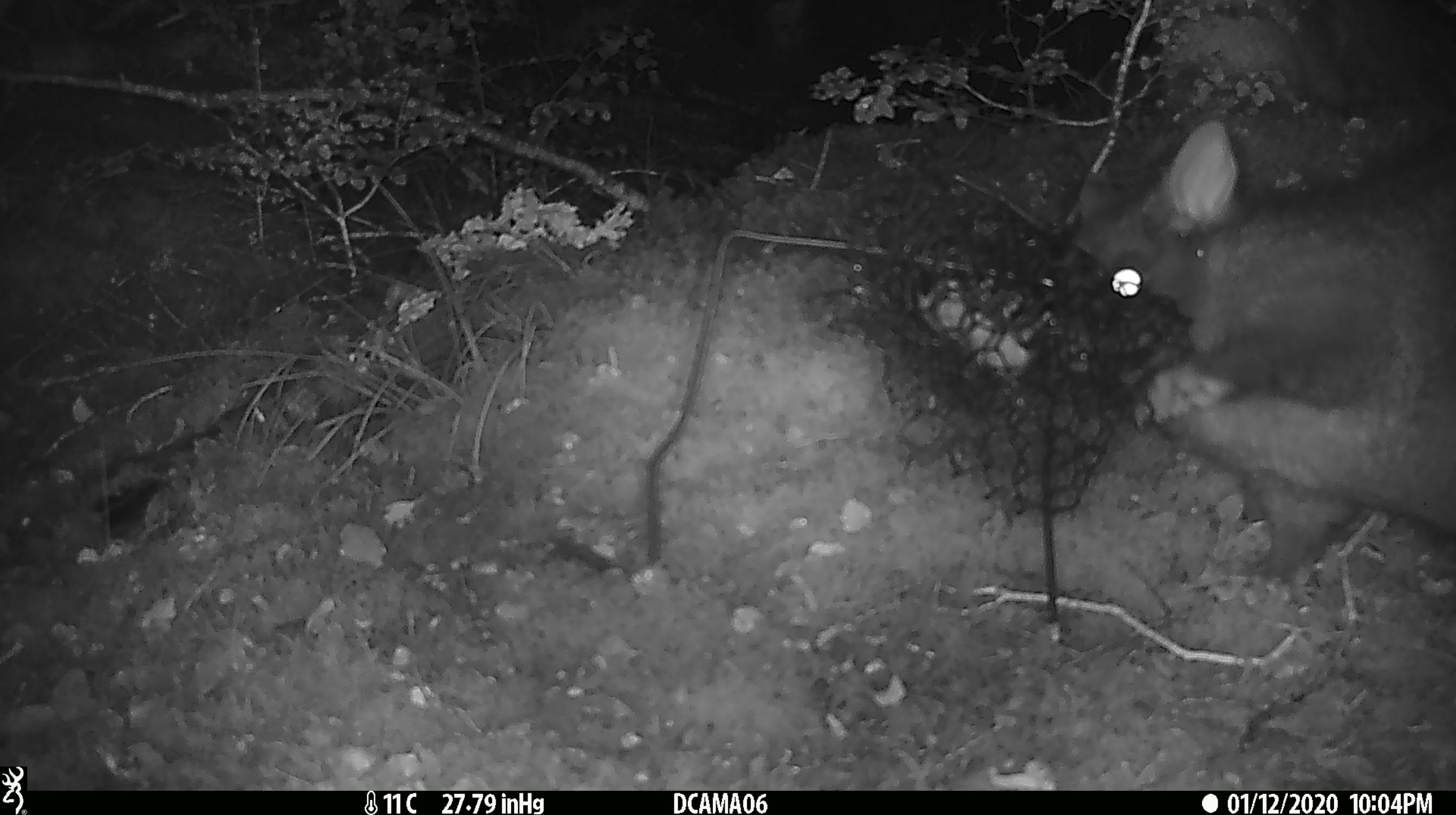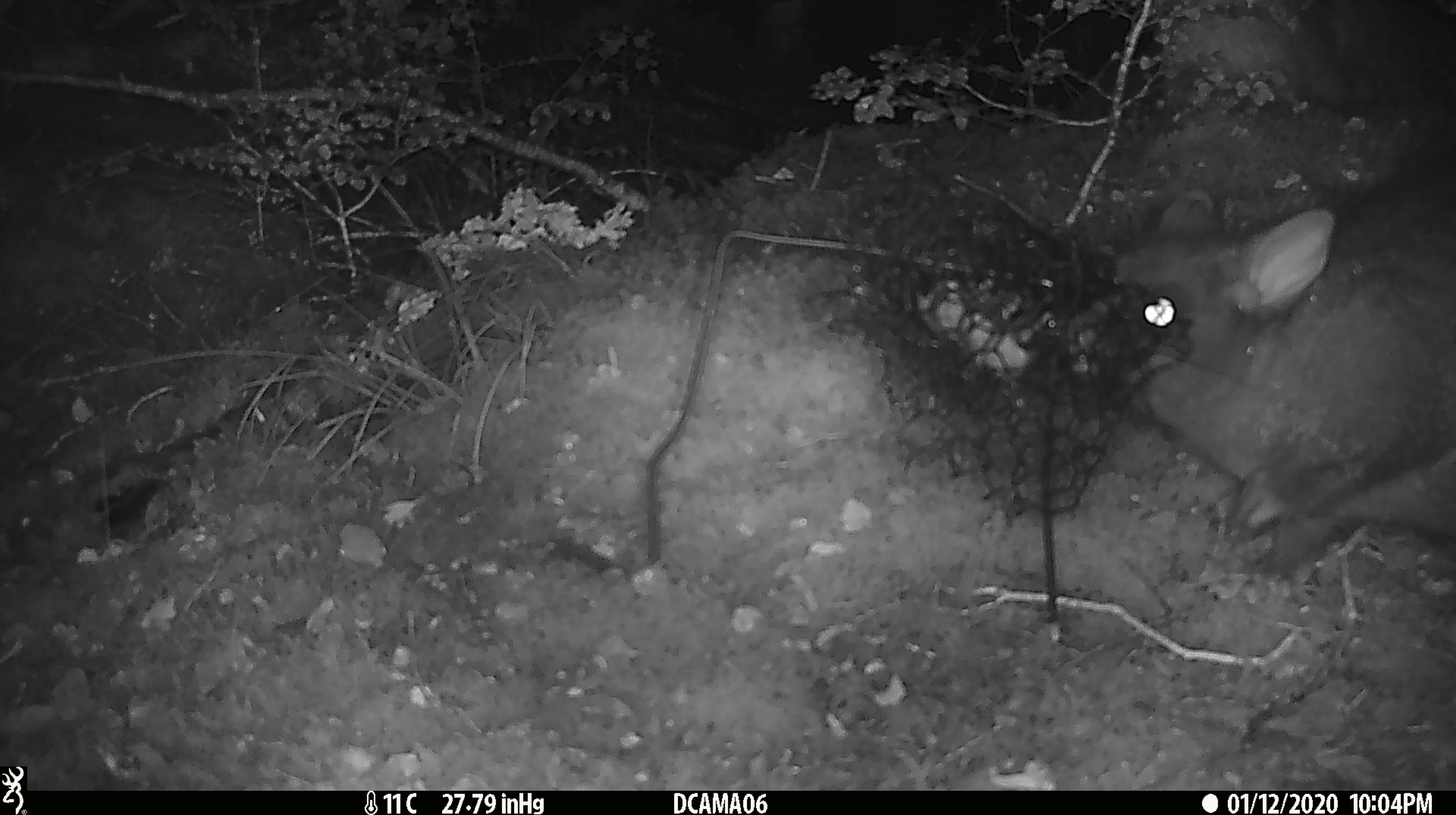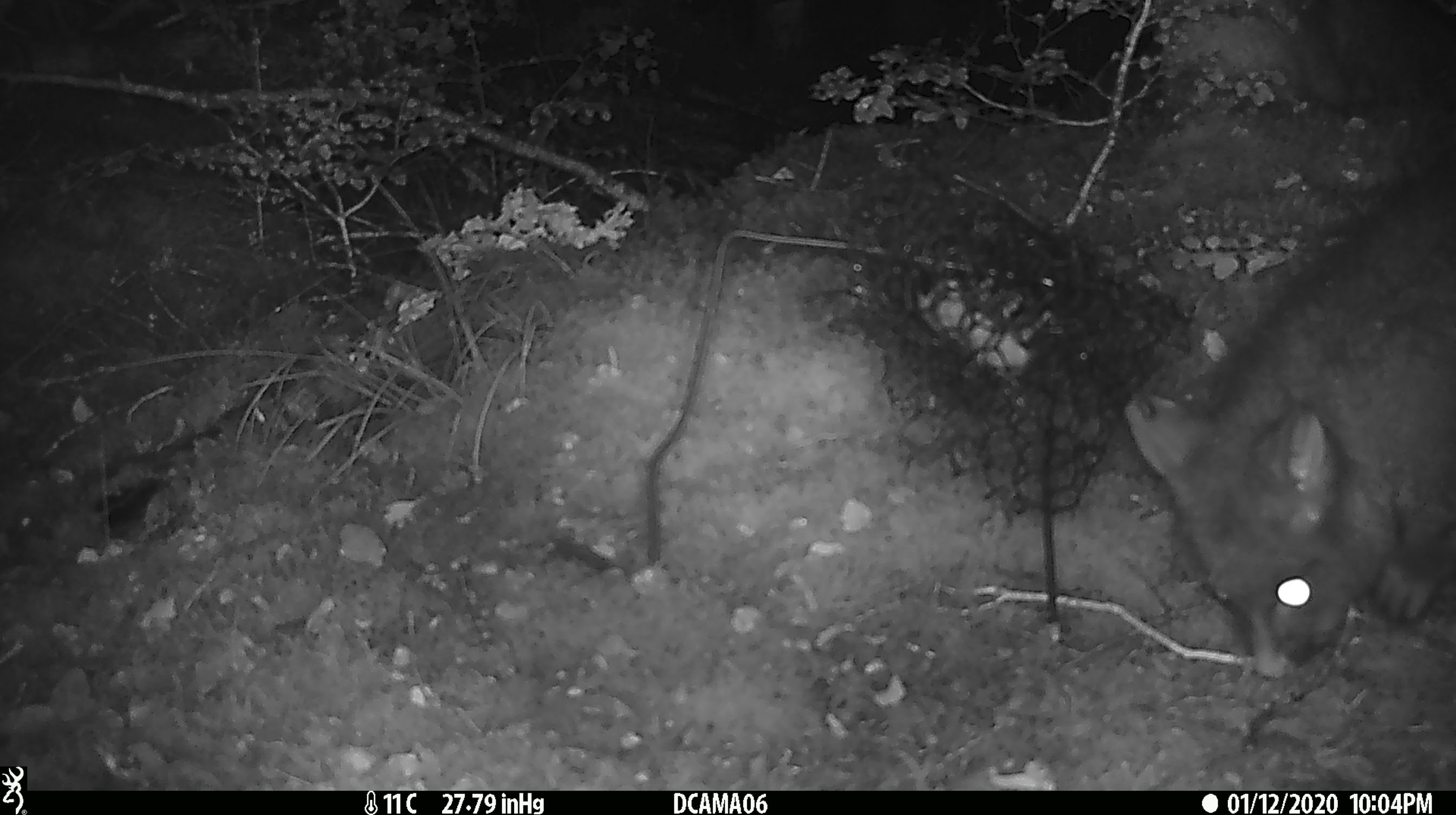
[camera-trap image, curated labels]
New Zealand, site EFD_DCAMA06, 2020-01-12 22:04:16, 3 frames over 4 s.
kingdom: Animalia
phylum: Chordata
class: Mammalia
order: Diprotodontia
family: Phalangeridae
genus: Trichosurus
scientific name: Trichosurus vulpecula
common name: common brushtail possum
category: possum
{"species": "possum (common brushtail possum) (Trichosurus vulpecula)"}